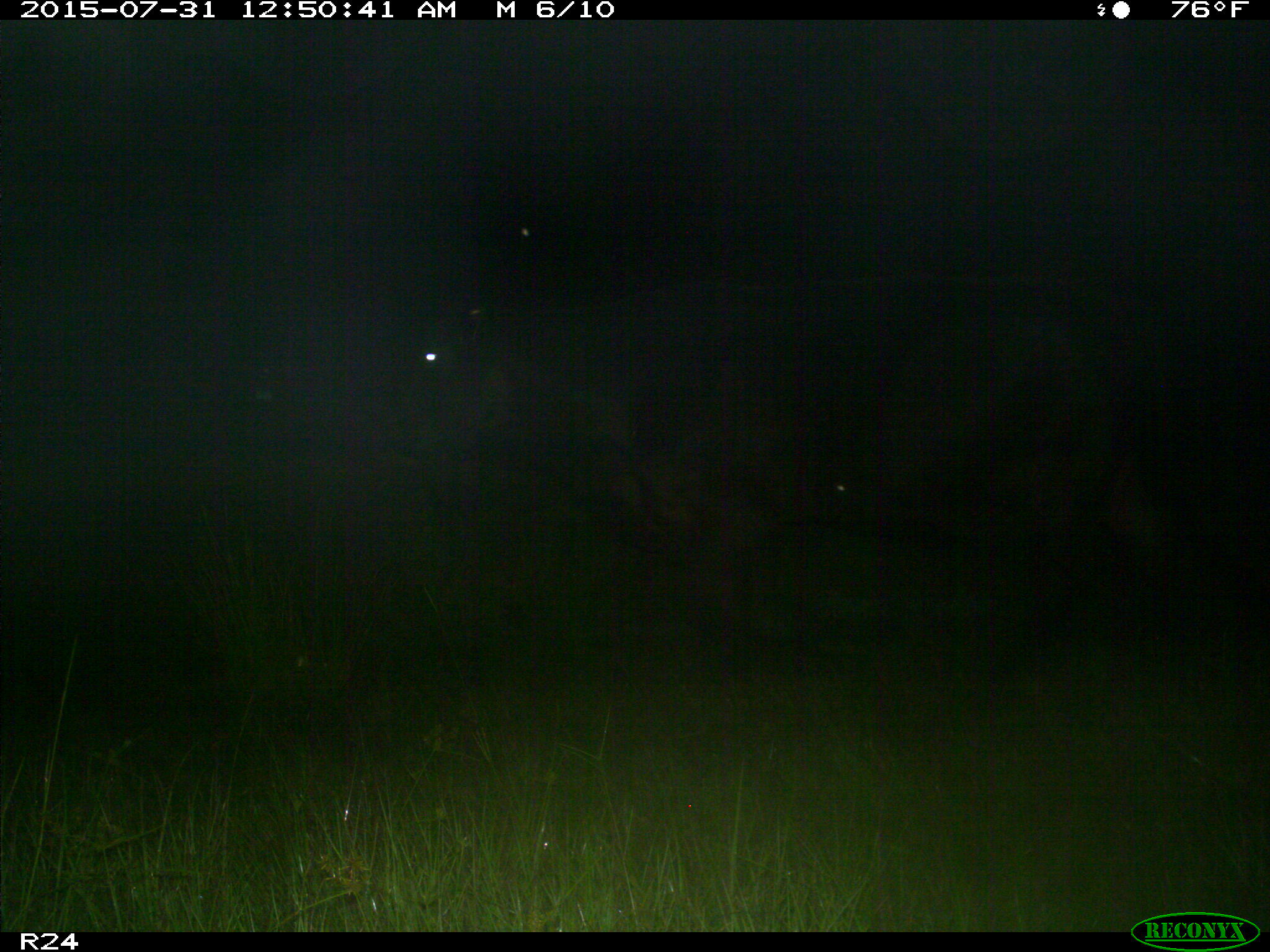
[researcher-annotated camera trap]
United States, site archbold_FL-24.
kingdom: Animalia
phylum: Chordata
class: Mammalia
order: Artiodactyla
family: Bovidae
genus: Bos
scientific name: Bos taurus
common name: domestic cow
Bos taurus (domestic cow).